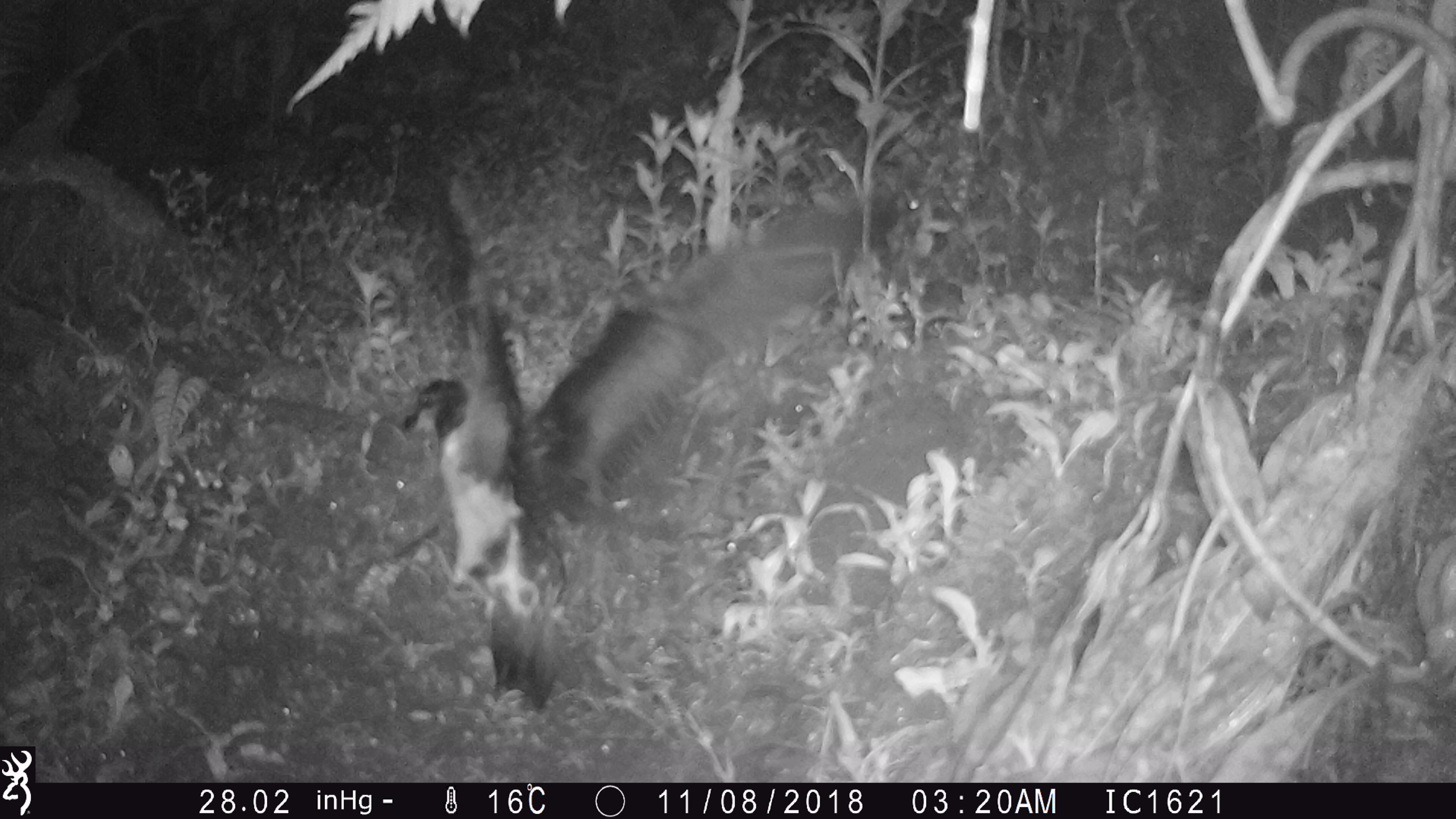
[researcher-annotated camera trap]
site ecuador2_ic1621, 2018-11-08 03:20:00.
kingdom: Animalia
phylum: Chordata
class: Aves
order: Procellariiformes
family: Procellariidae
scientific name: Procellariidae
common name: petrel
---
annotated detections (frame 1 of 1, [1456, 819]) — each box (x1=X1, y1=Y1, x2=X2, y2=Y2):
petrel: (x1=377, y1=151, x2=885, y2=739)